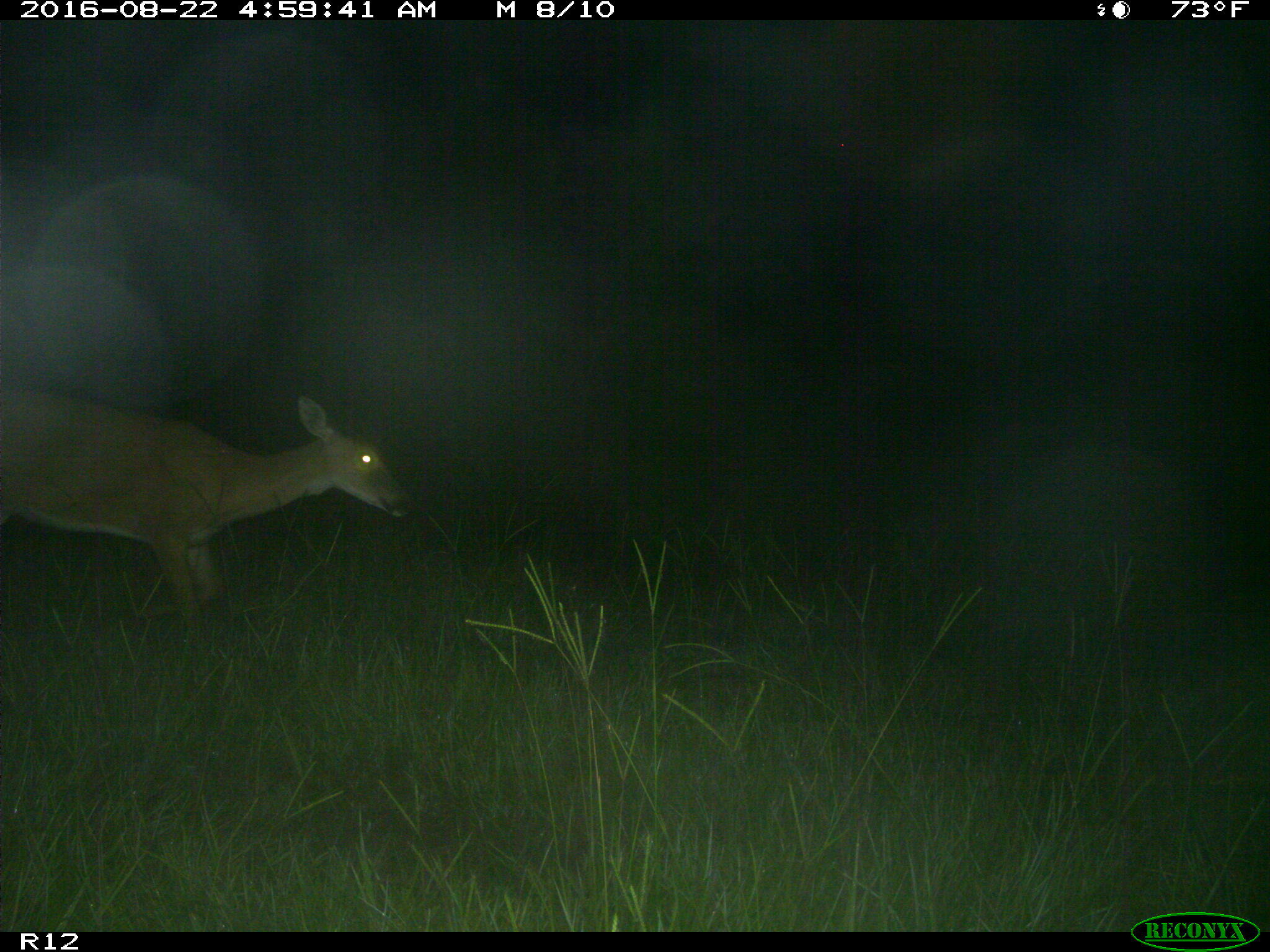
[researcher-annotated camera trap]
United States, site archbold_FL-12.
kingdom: Animalia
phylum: Chordata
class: Mammalia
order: Artiodactyla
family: Cervidae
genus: Odocoileus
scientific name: Odocoileus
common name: deer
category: unidentified deer